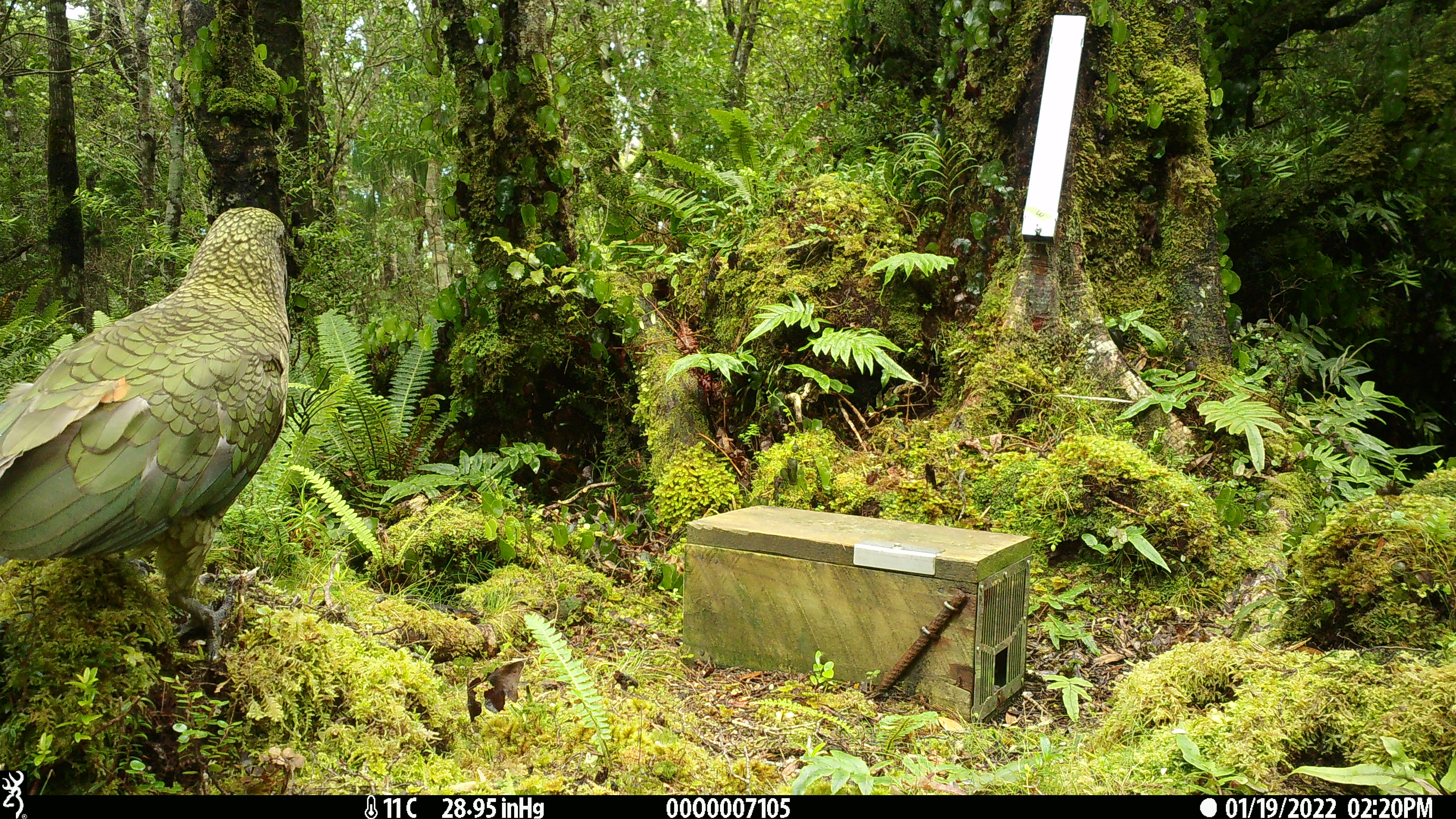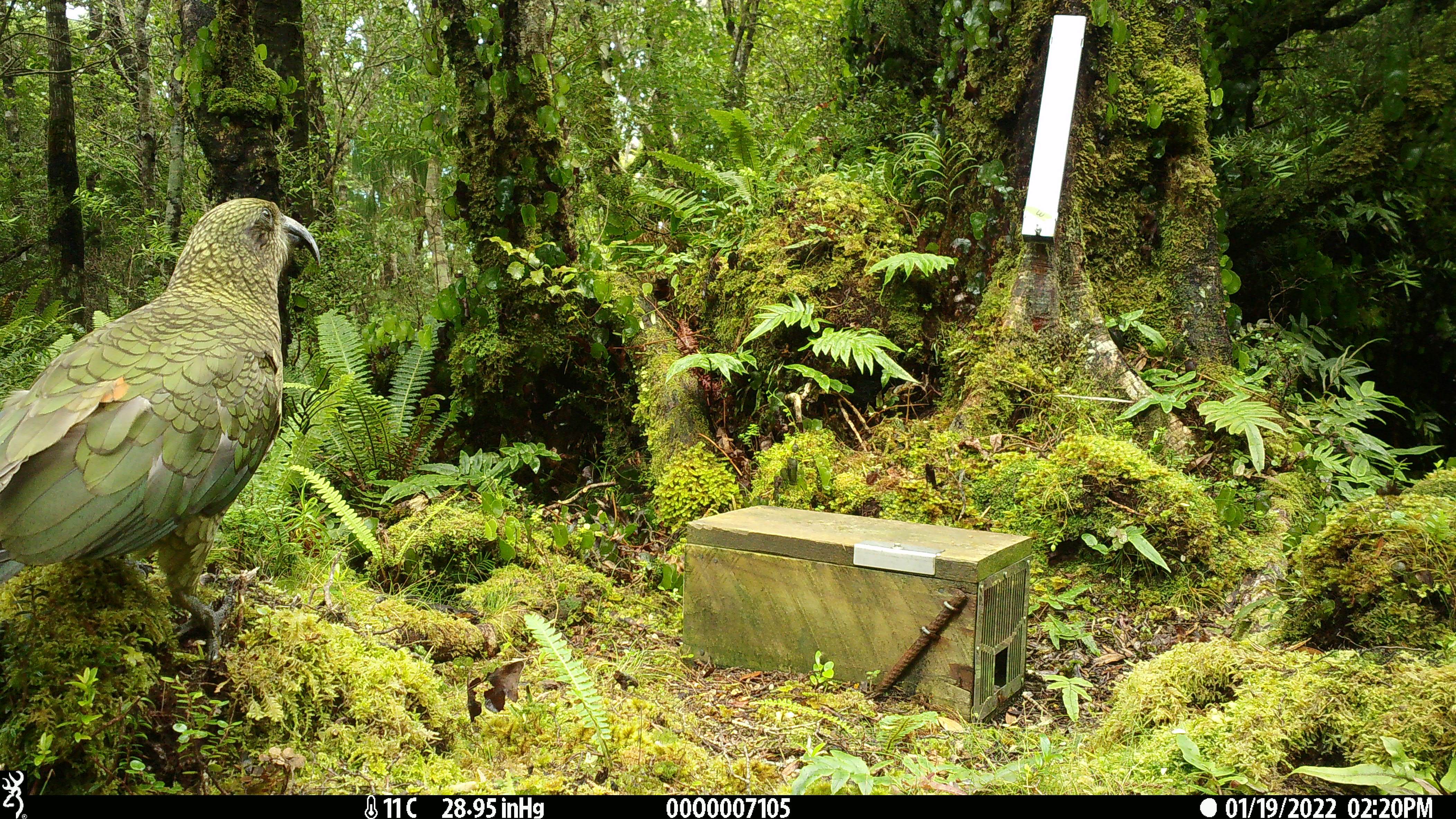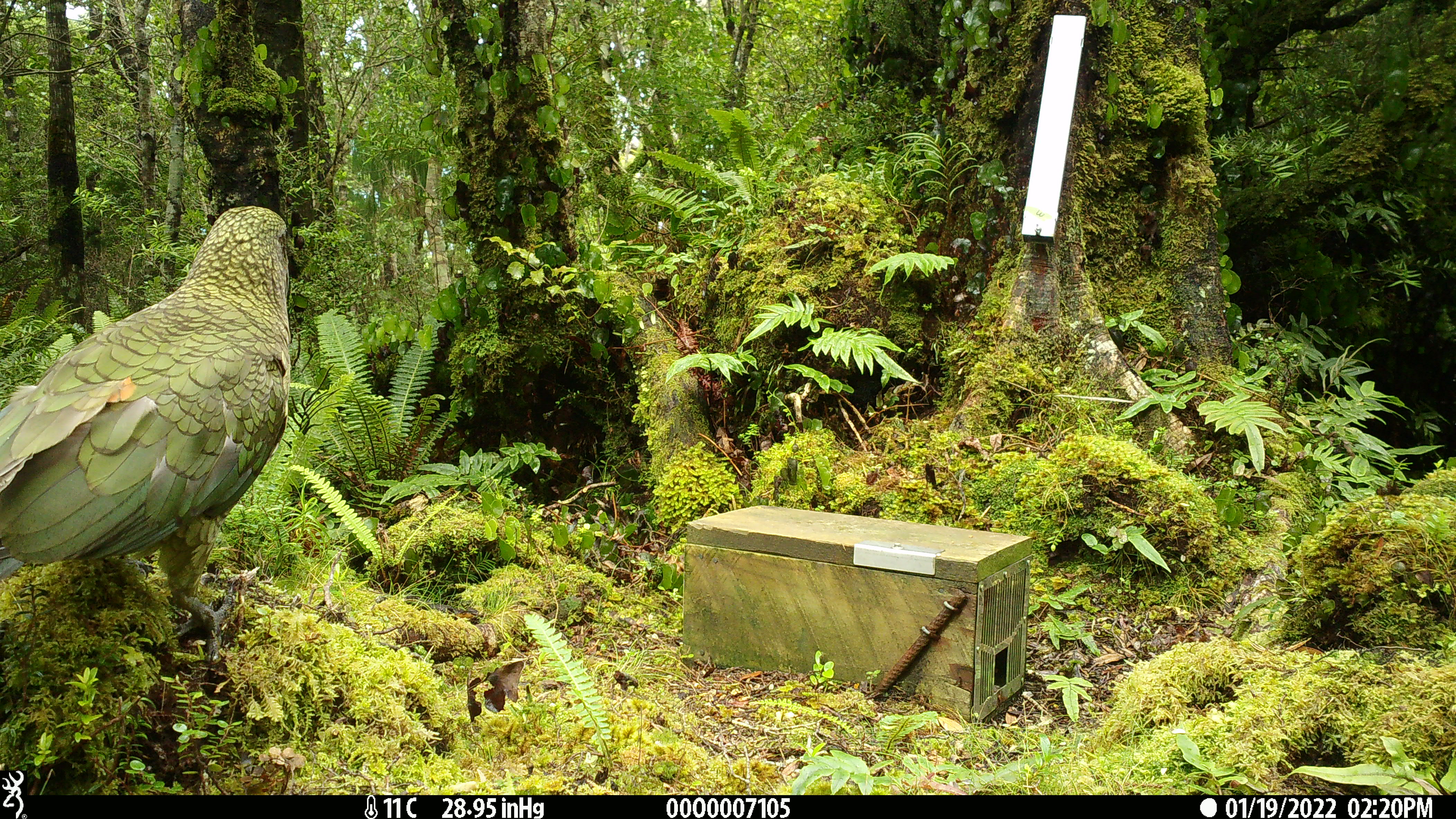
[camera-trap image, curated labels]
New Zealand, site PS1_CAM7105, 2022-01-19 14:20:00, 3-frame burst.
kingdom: Animalia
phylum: Chordata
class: Aves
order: Psittaciformes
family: Strigopidae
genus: Nestor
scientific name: Nestor notabilis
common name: kea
Kea (Nestor notabilis).